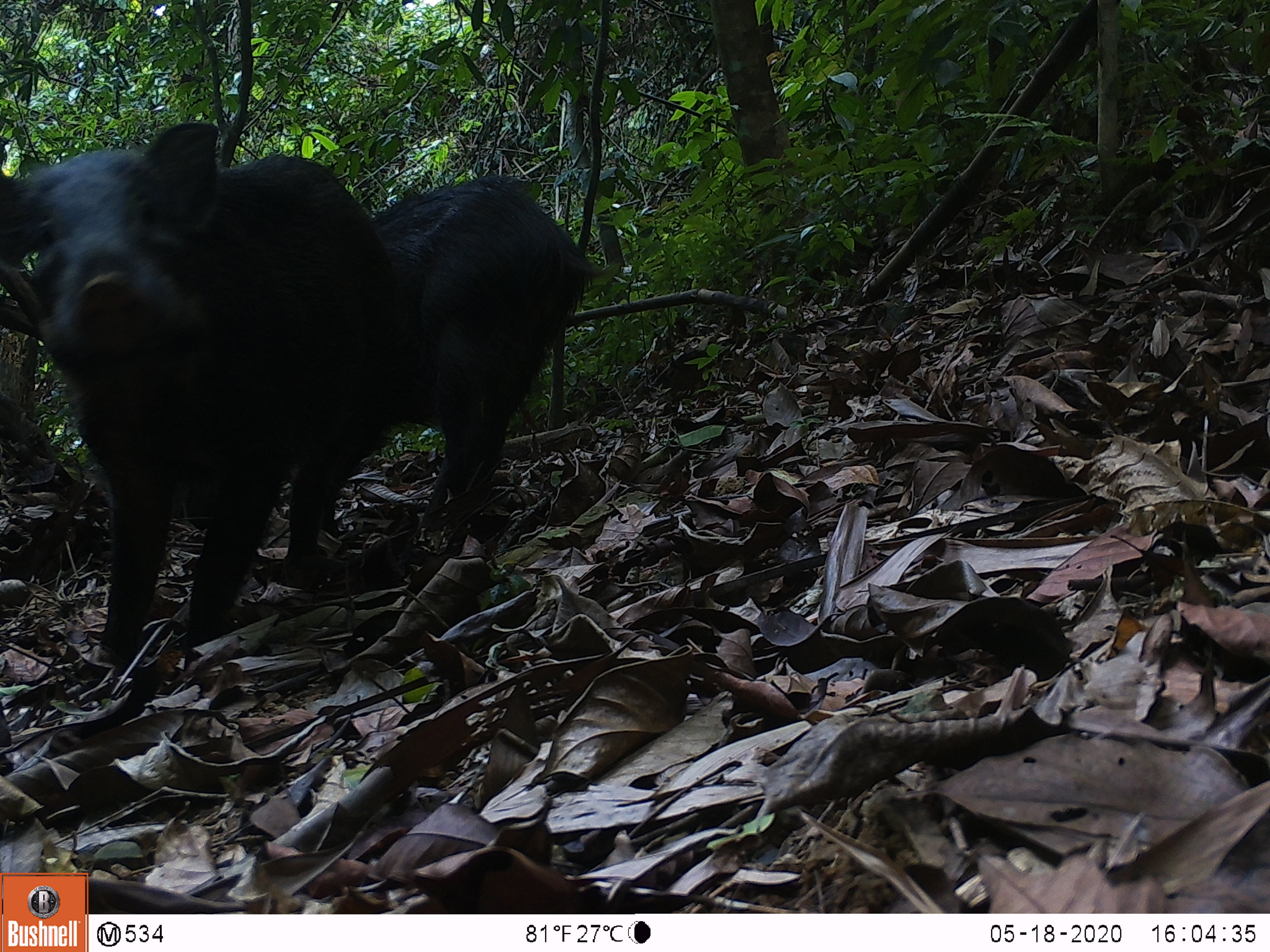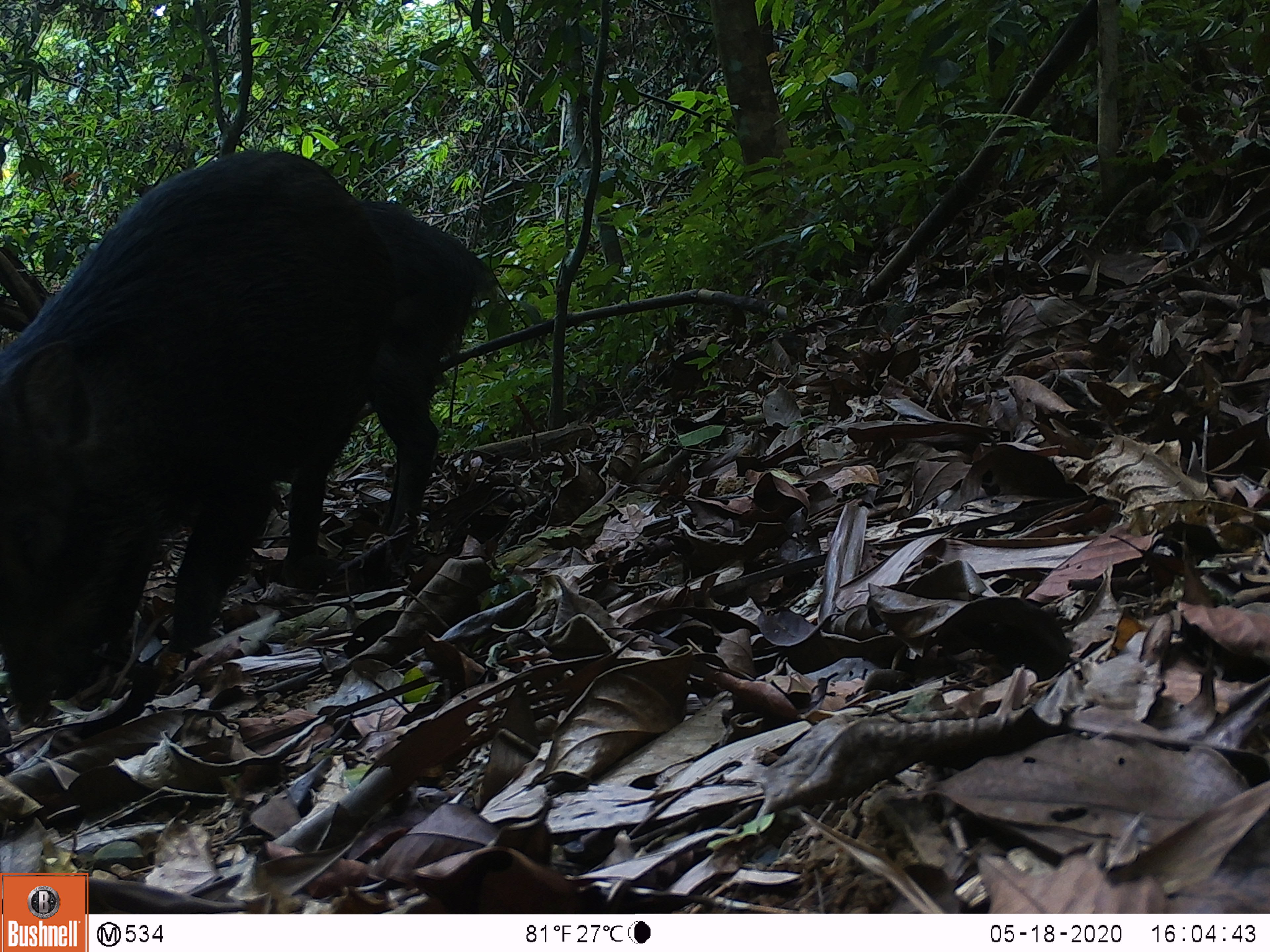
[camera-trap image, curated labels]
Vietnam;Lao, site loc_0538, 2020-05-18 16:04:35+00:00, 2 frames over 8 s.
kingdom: Animalia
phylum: Chordata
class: Mammalia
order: Artiodactyla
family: Suidae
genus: Sus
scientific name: Sus scrofa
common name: eurasian wild pig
Eurasian wild pig (Sus scrofa). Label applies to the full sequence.